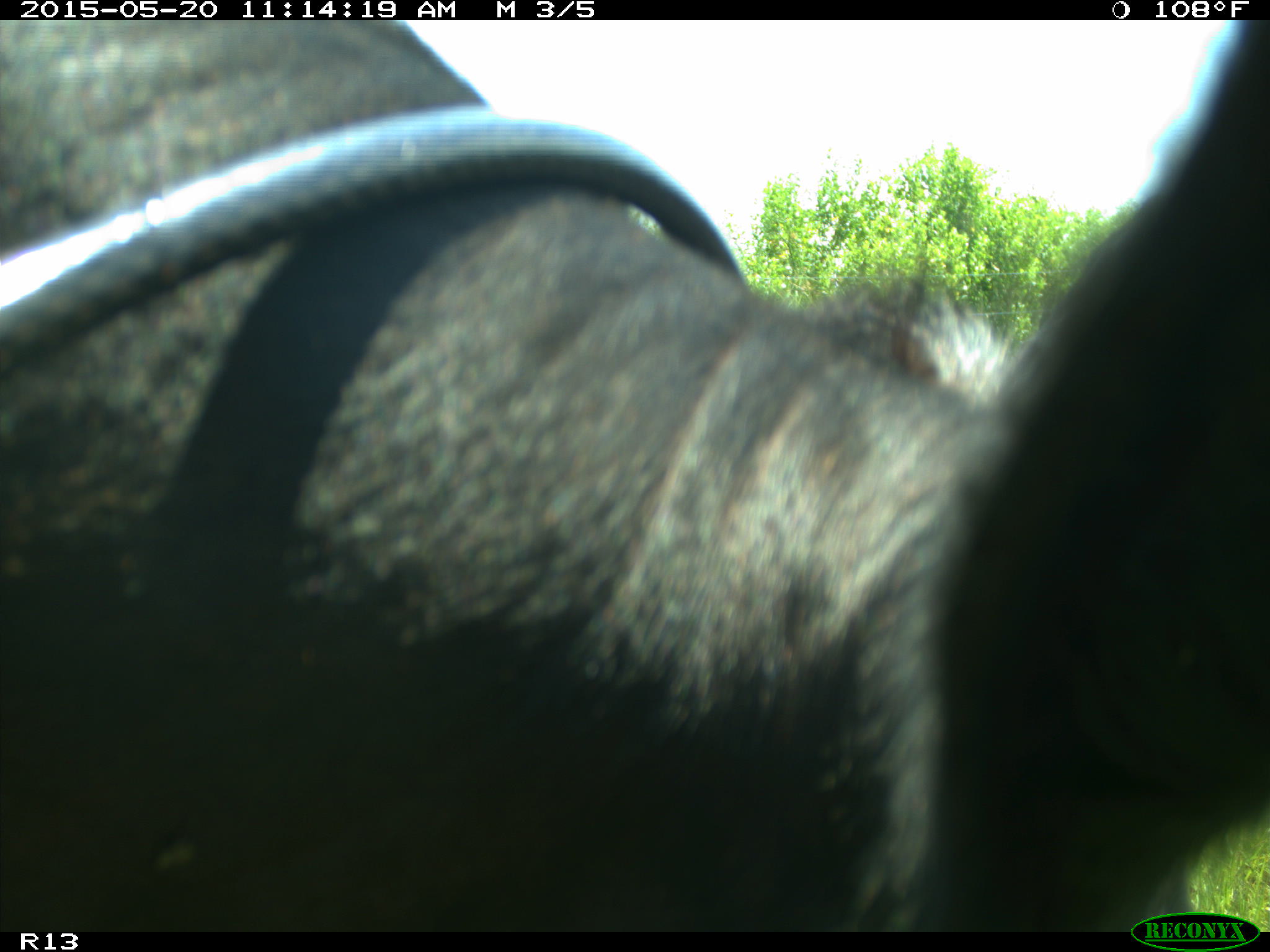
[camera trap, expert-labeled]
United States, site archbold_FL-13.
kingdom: Animalia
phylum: Chordata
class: Mammalia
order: Artiodactyla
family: Bovidae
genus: Bos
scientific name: Bos taurus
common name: domestic cow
Bos taurus (domestic cow).